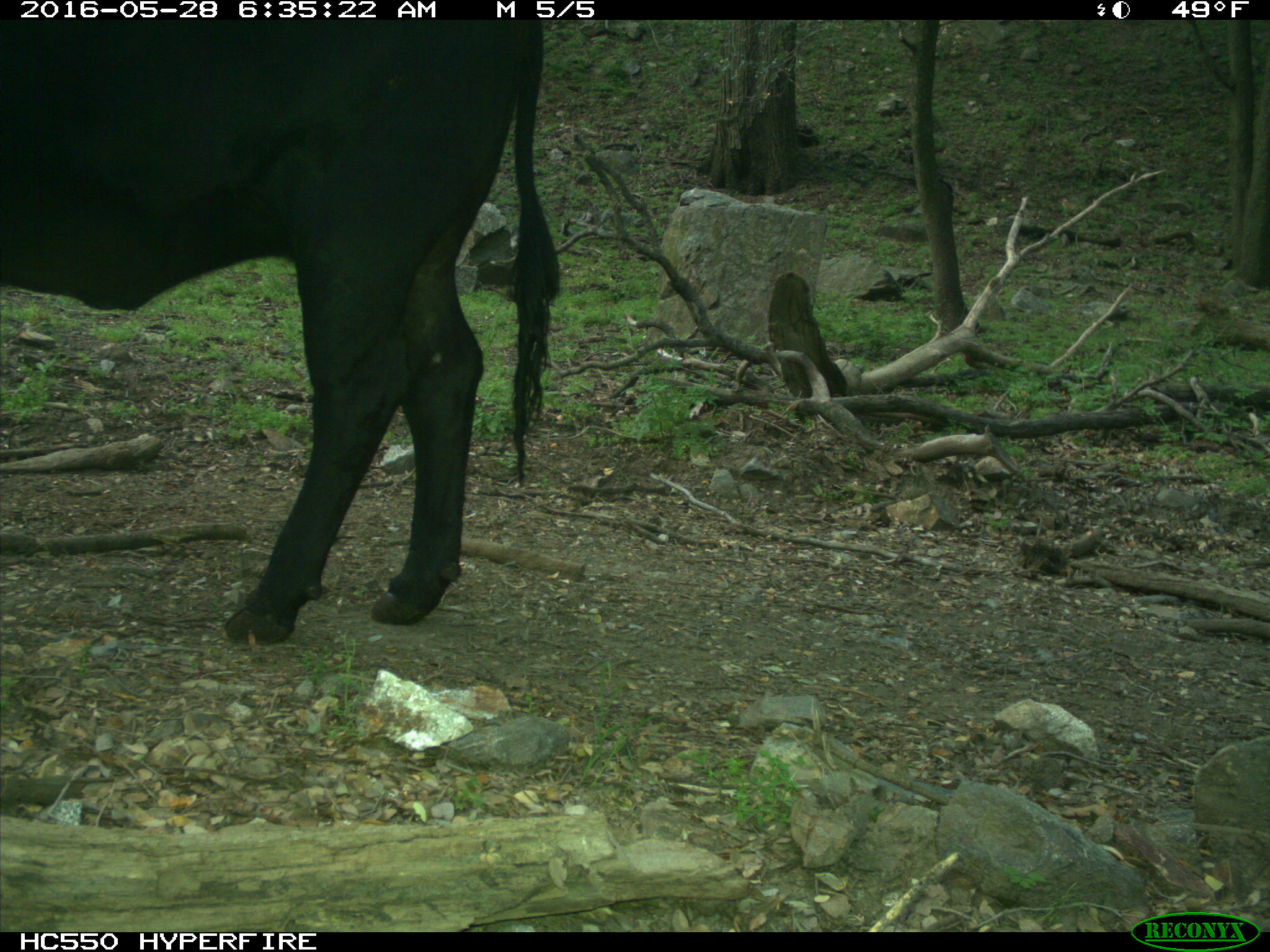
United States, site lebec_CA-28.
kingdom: Animalia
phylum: Chordata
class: Mammalia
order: Artiodactyla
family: Bovidae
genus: Bos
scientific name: Bos taurus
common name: domestic cow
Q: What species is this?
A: Bos taurus (domestic cow).